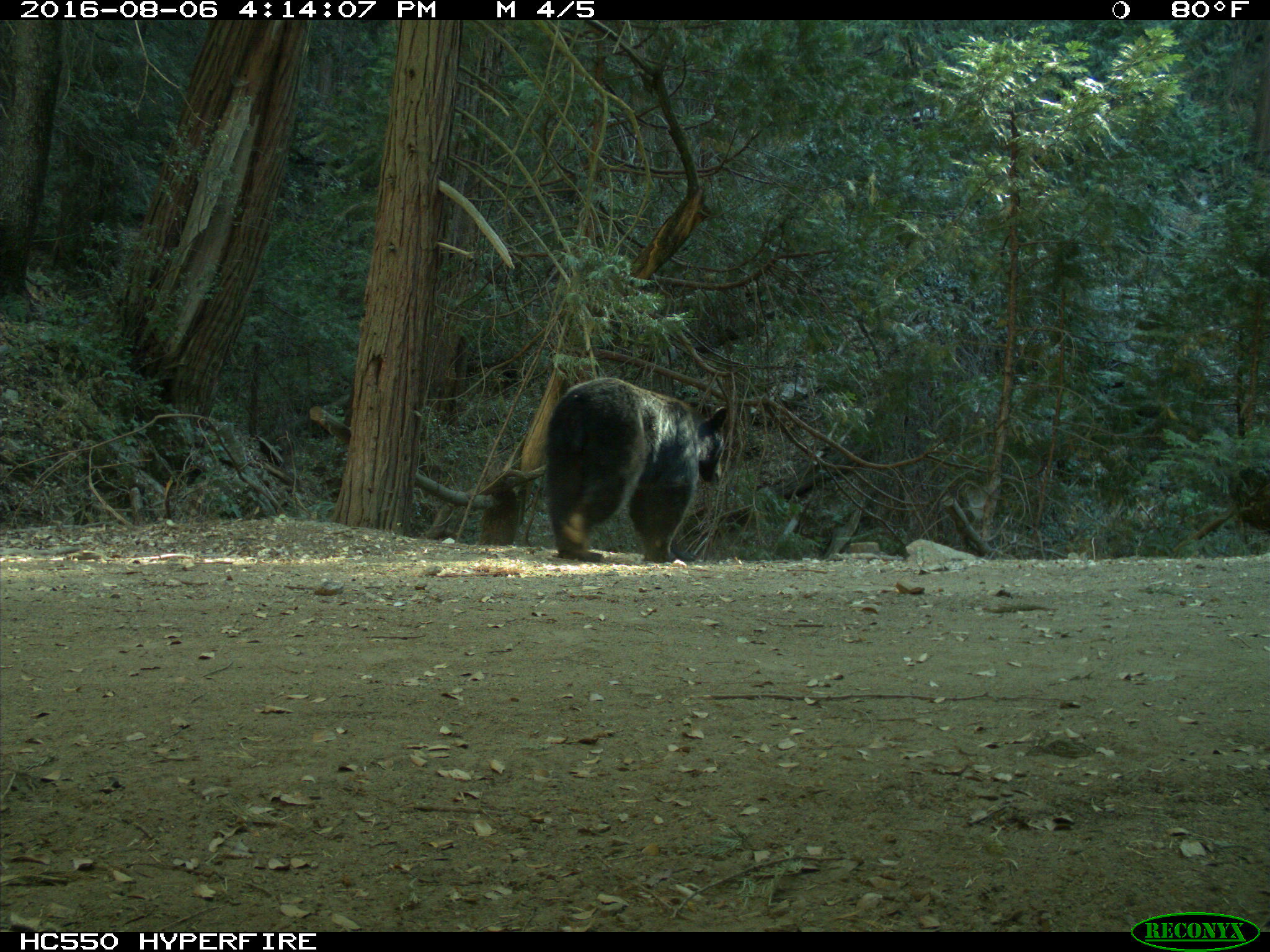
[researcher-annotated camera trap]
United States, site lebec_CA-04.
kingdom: Animalia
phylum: Chordata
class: Mammalia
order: Carnivora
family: Ursidae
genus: Ursus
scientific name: Ursus americanus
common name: american black bear